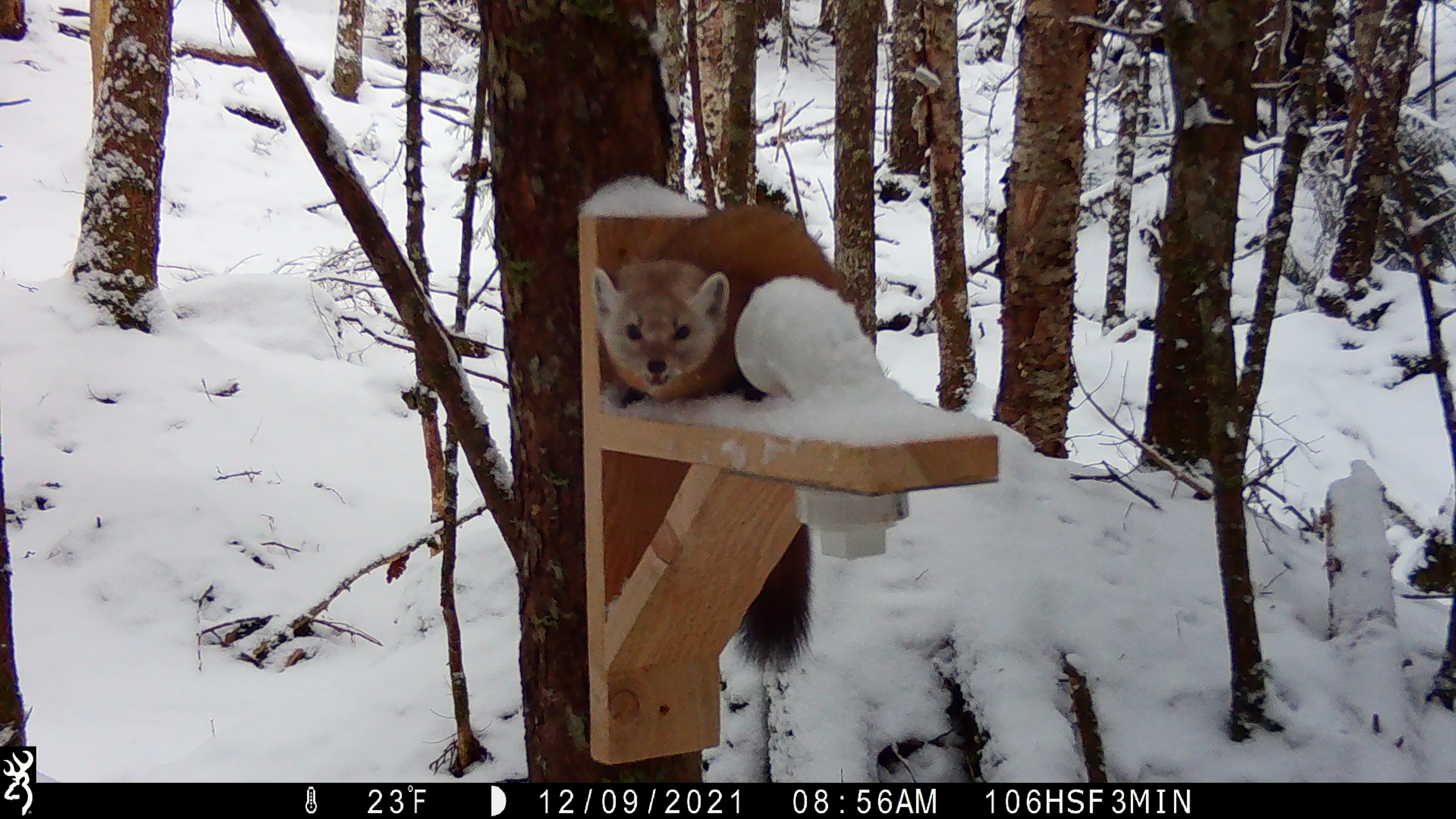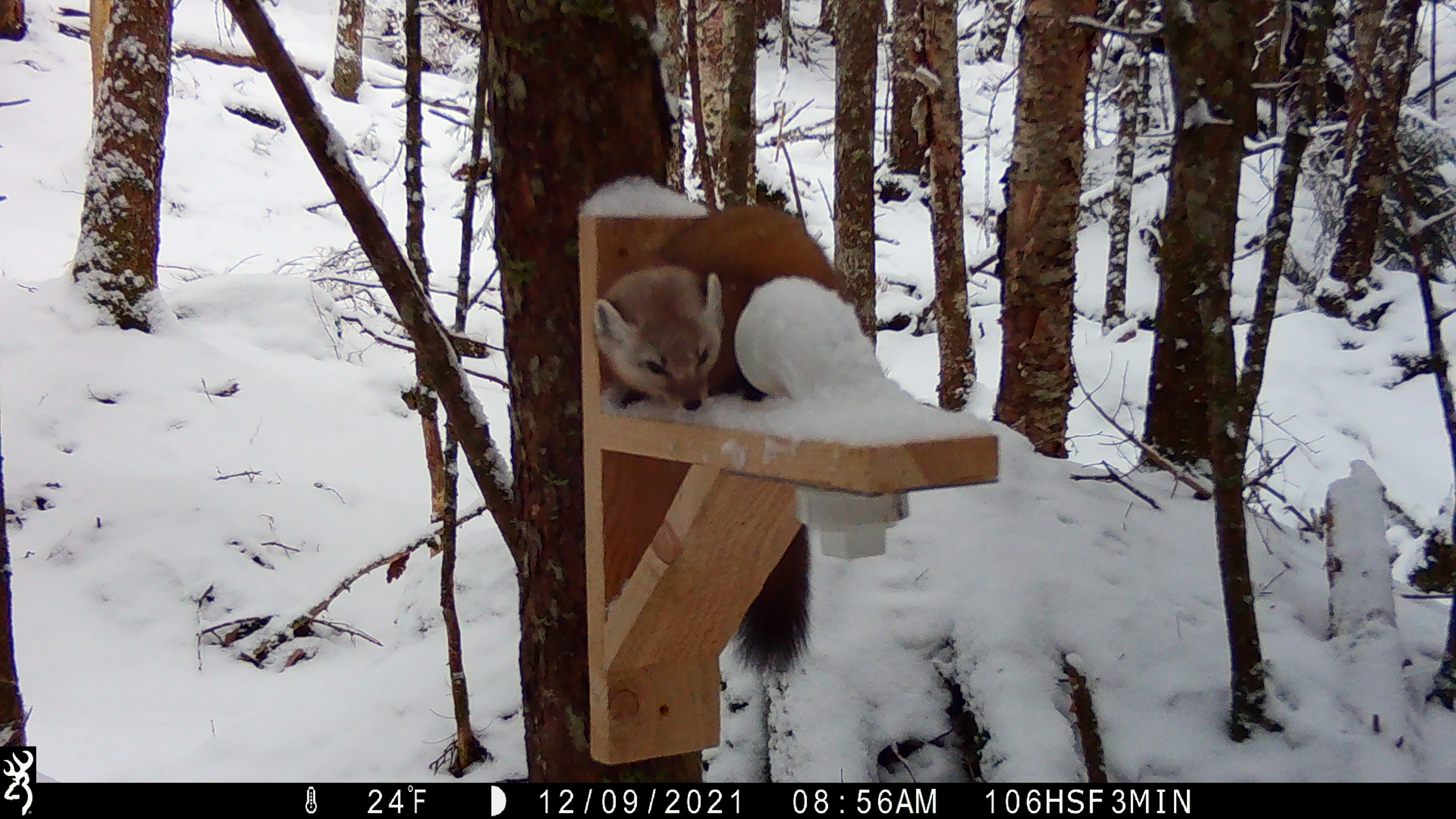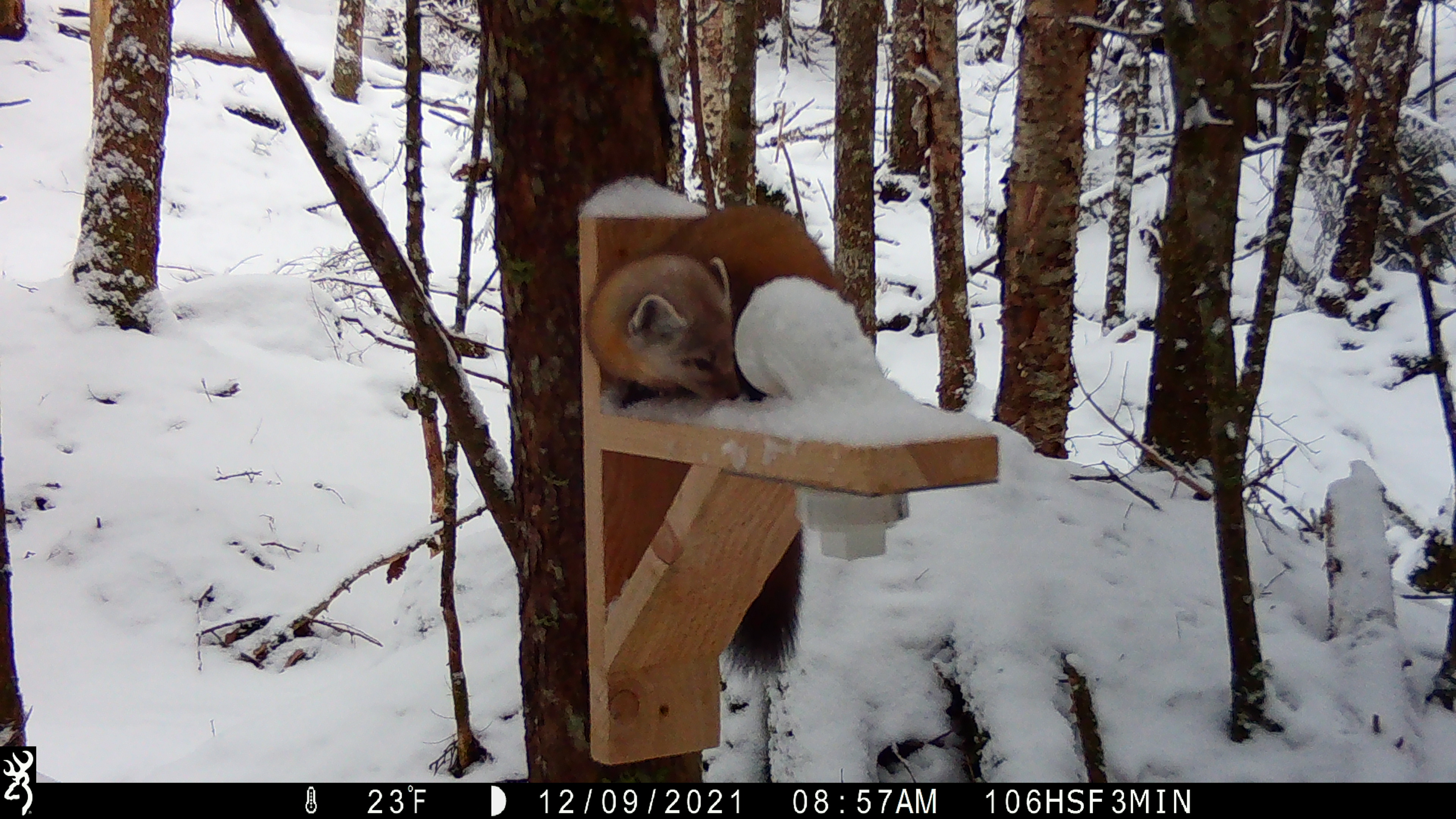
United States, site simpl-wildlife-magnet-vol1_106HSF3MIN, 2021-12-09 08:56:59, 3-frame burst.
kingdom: Animalia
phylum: Chordata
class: Mammalia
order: Carnivora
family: Mustelidae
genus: Martes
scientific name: Martes americana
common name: american marten